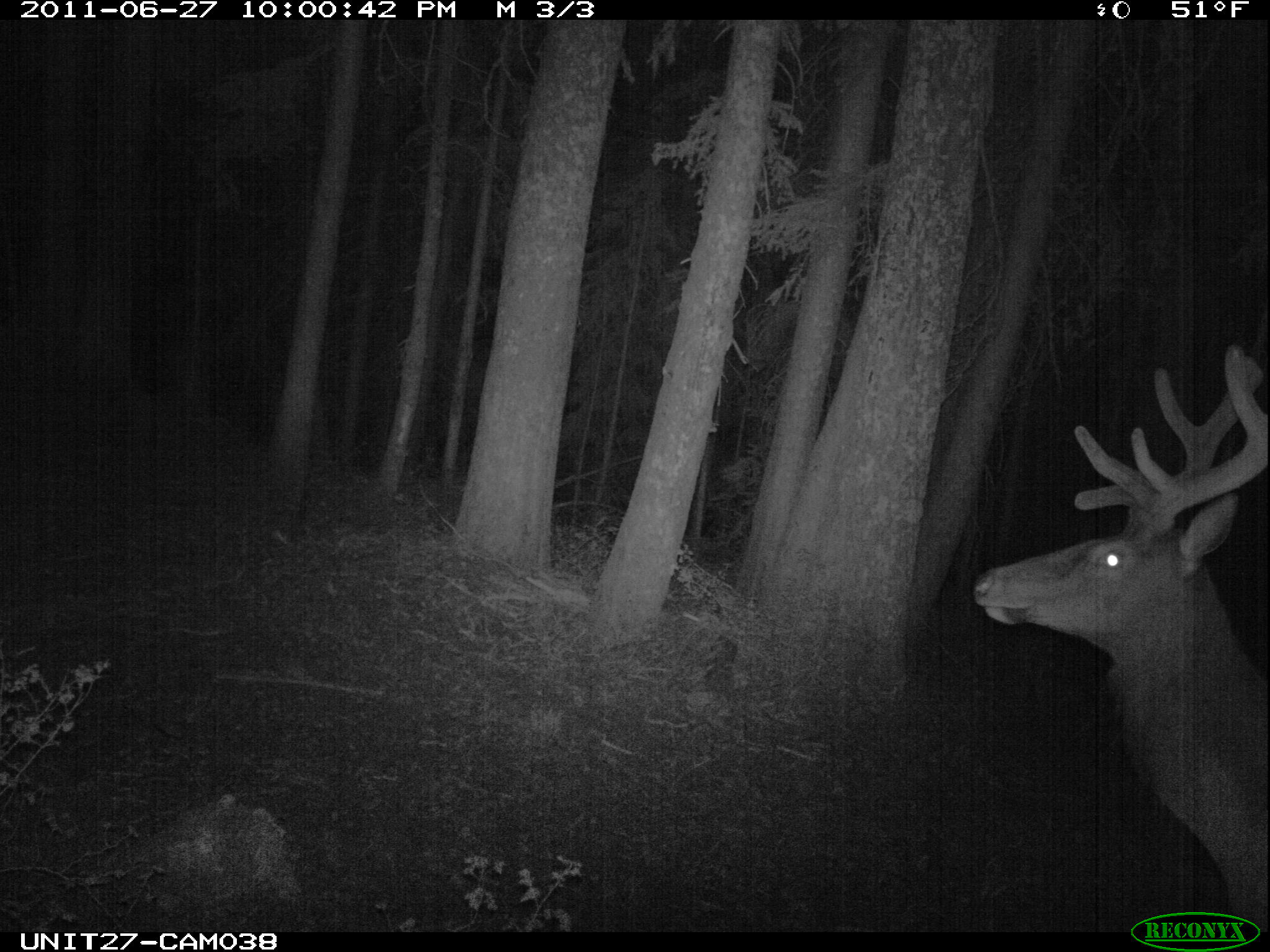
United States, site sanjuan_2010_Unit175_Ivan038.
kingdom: Animalia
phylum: Chordata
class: Mammalia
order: Artiodactyla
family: Cervidae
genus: Cervus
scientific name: Cervus elaphus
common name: red deer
Cervus elaphus (red deer).